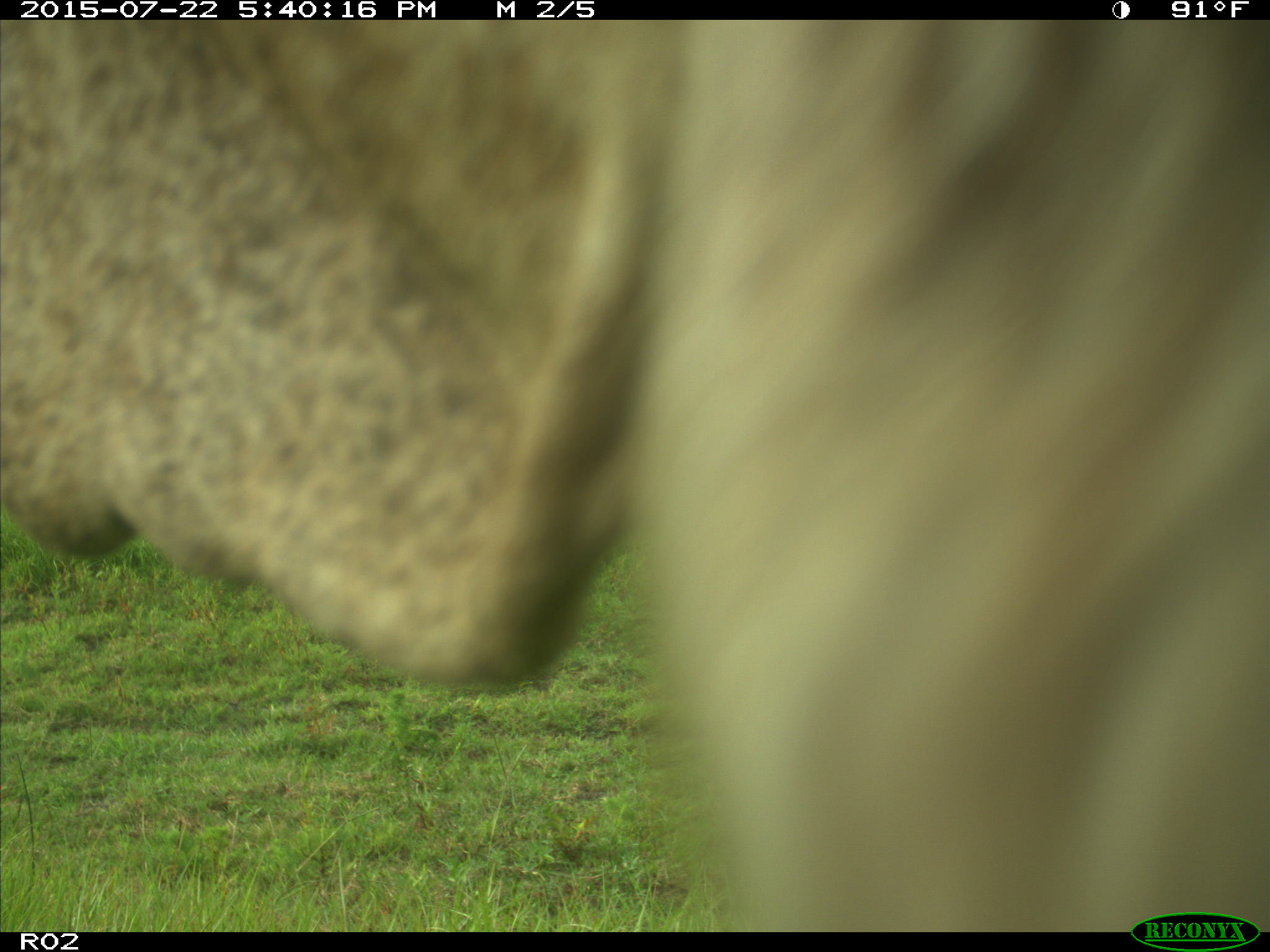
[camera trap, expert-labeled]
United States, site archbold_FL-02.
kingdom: Animalia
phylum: Chordata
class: Mammalia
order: Artiodactyla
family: Bovidae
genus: Bos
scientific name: Bos taurus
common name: domestic cow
Bos taurus (domestic cow).